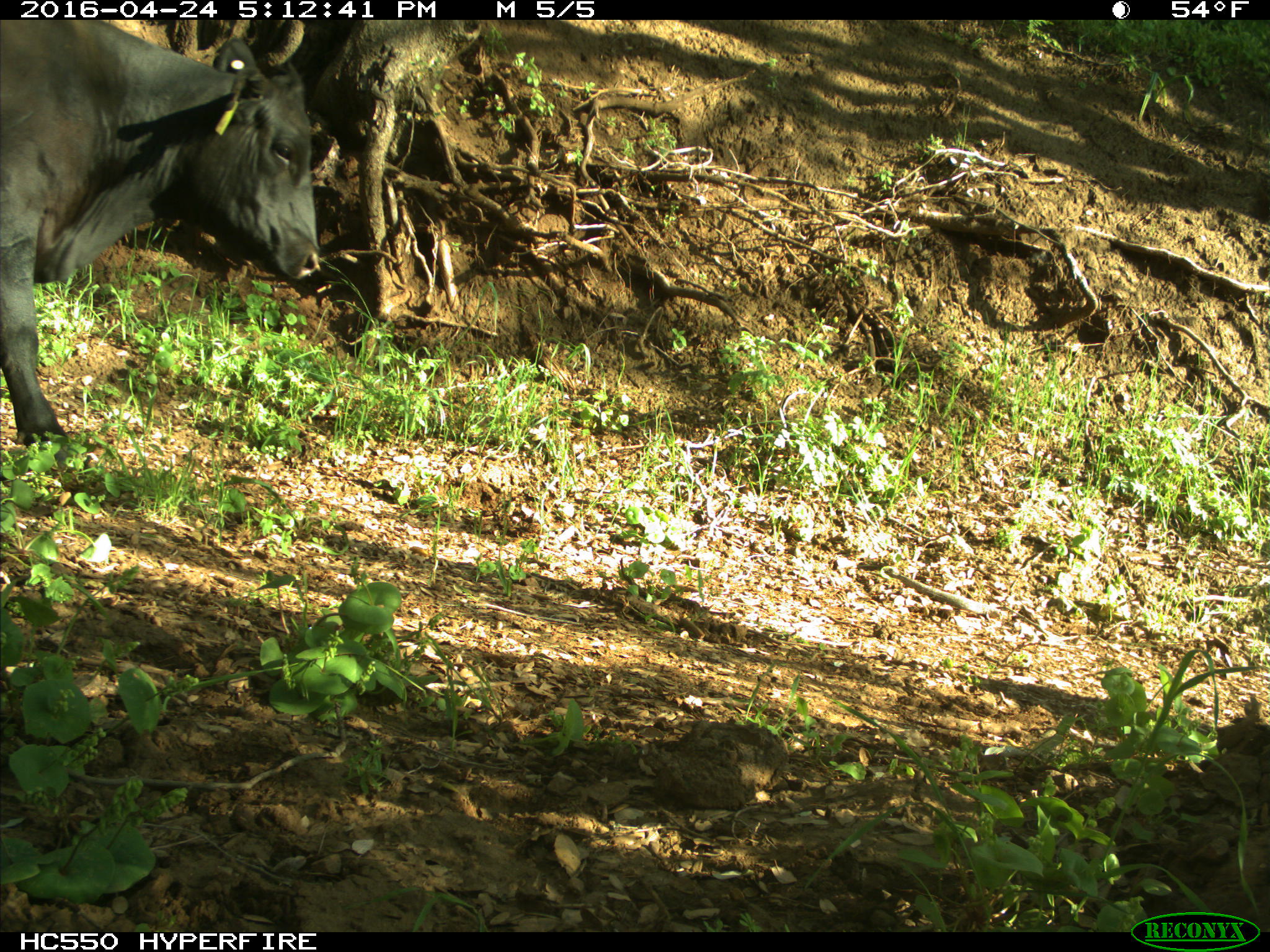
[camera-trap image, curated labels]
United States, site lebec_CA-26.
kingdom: Animalia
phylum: Chordata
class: Mammalia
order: Artiodactyla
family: Bovidae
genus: Bos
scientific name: Bos taurus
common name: domestic cow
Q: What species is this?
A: Bos taurus (domestic cow).